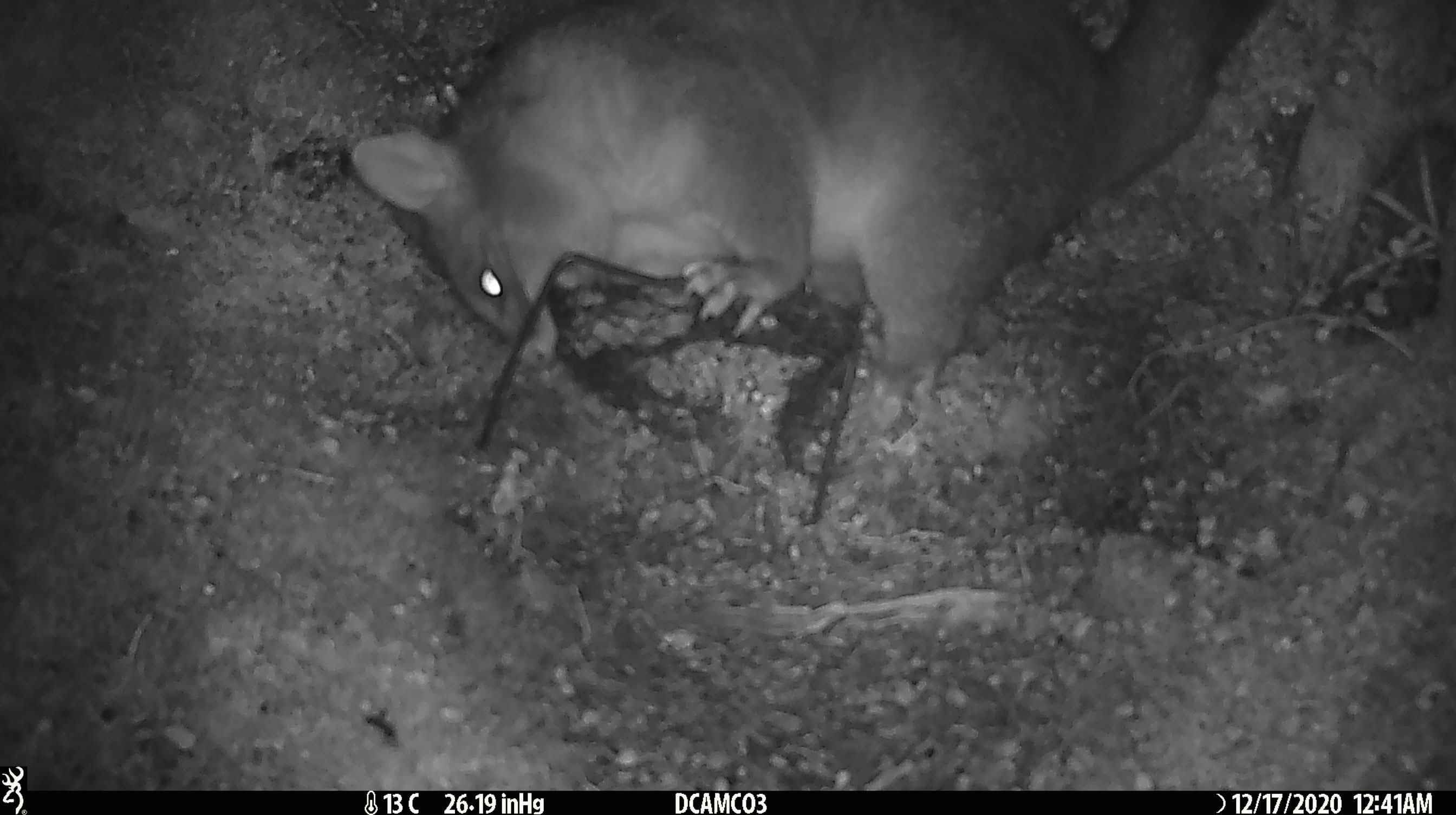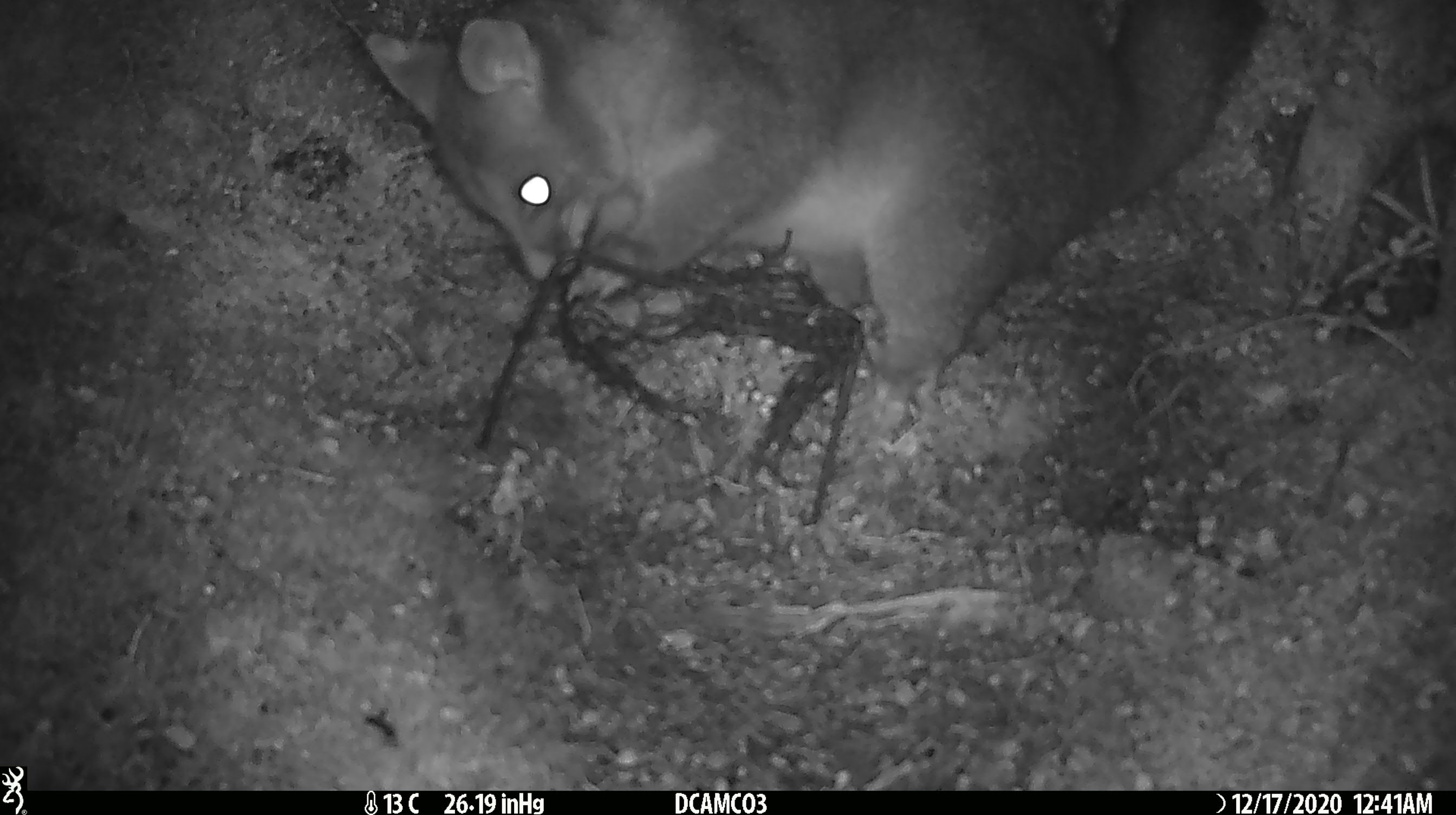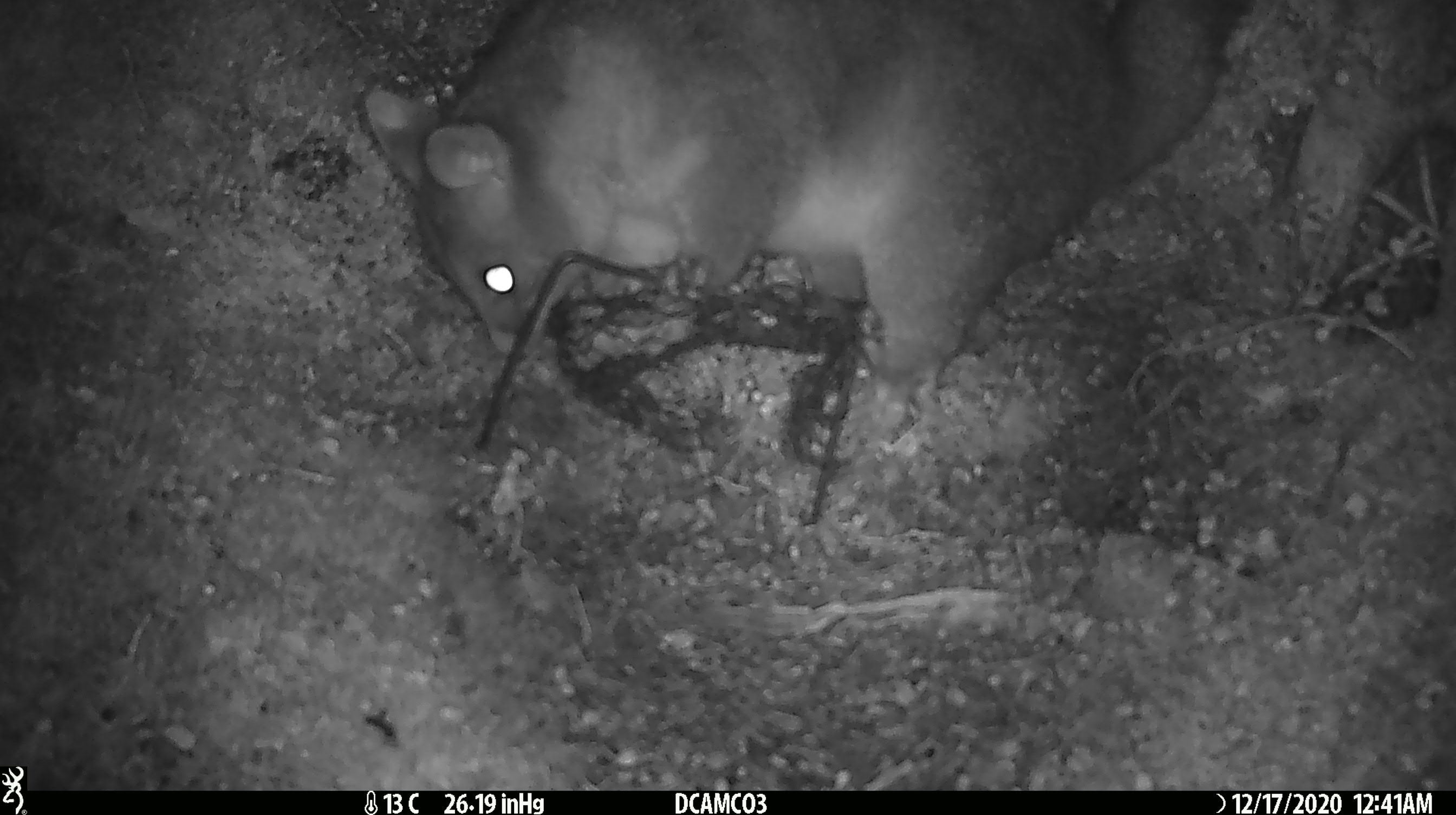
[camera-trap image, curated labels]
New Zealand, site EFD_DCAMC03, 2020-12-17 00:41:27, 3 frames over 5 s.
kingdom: Animalia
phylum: Chordata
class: Mammalia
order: Diprotodontia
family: Phalangeridae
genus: Trichosurus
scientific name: Trichosurus vulpecula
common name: common brushtail possum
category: possum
Possum (common brushtail possum) (Trichosurus vulpecula).